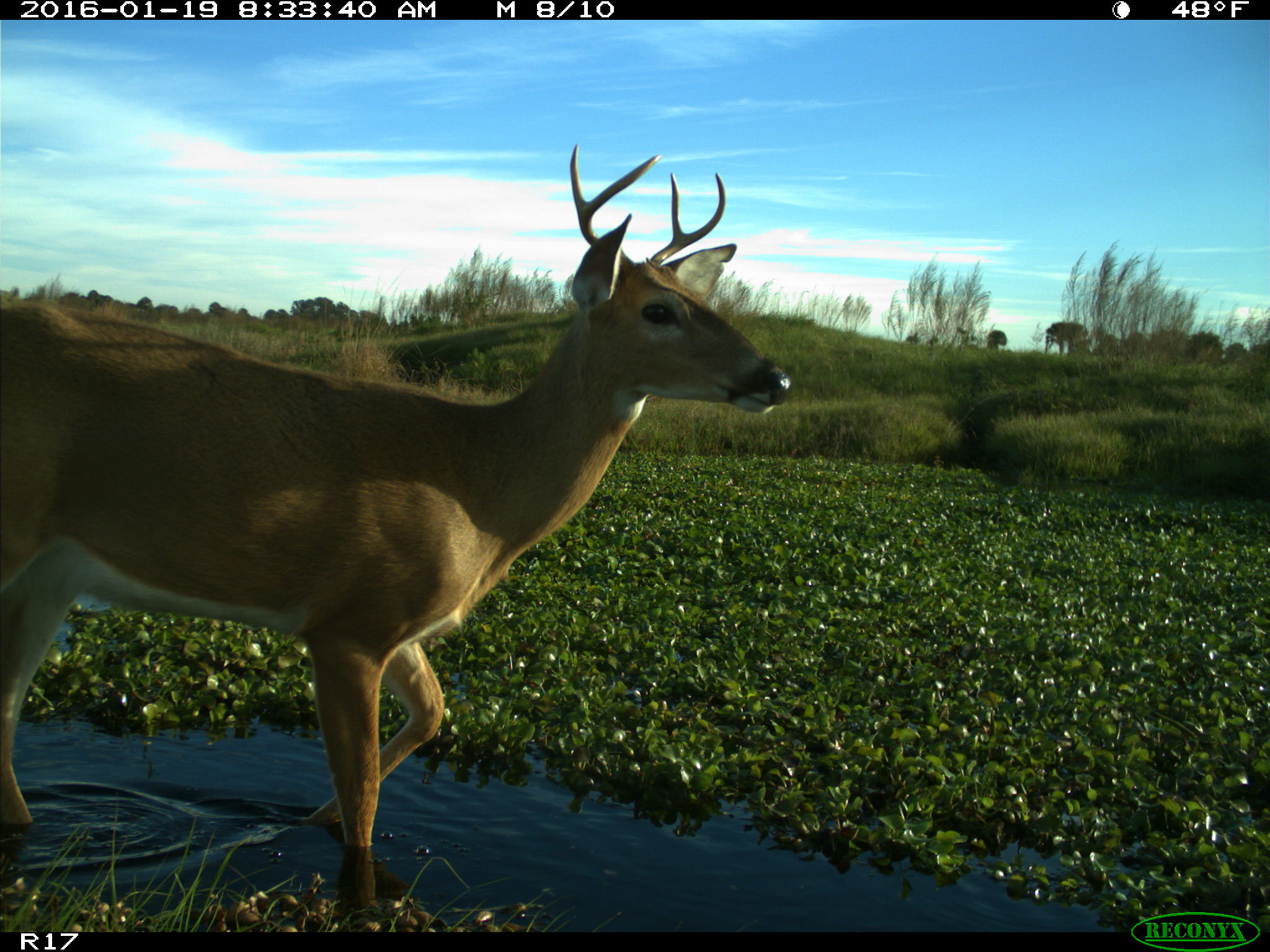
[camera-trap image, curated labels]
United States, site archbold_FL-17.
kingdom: Animalia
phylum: Chordata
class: Mammalia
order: Artiodactyla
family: Cervidae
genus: Odocoileus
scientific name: Odocoileus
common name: deer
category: unidentified deer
Unidentified deer (deer) (Odocoileus).